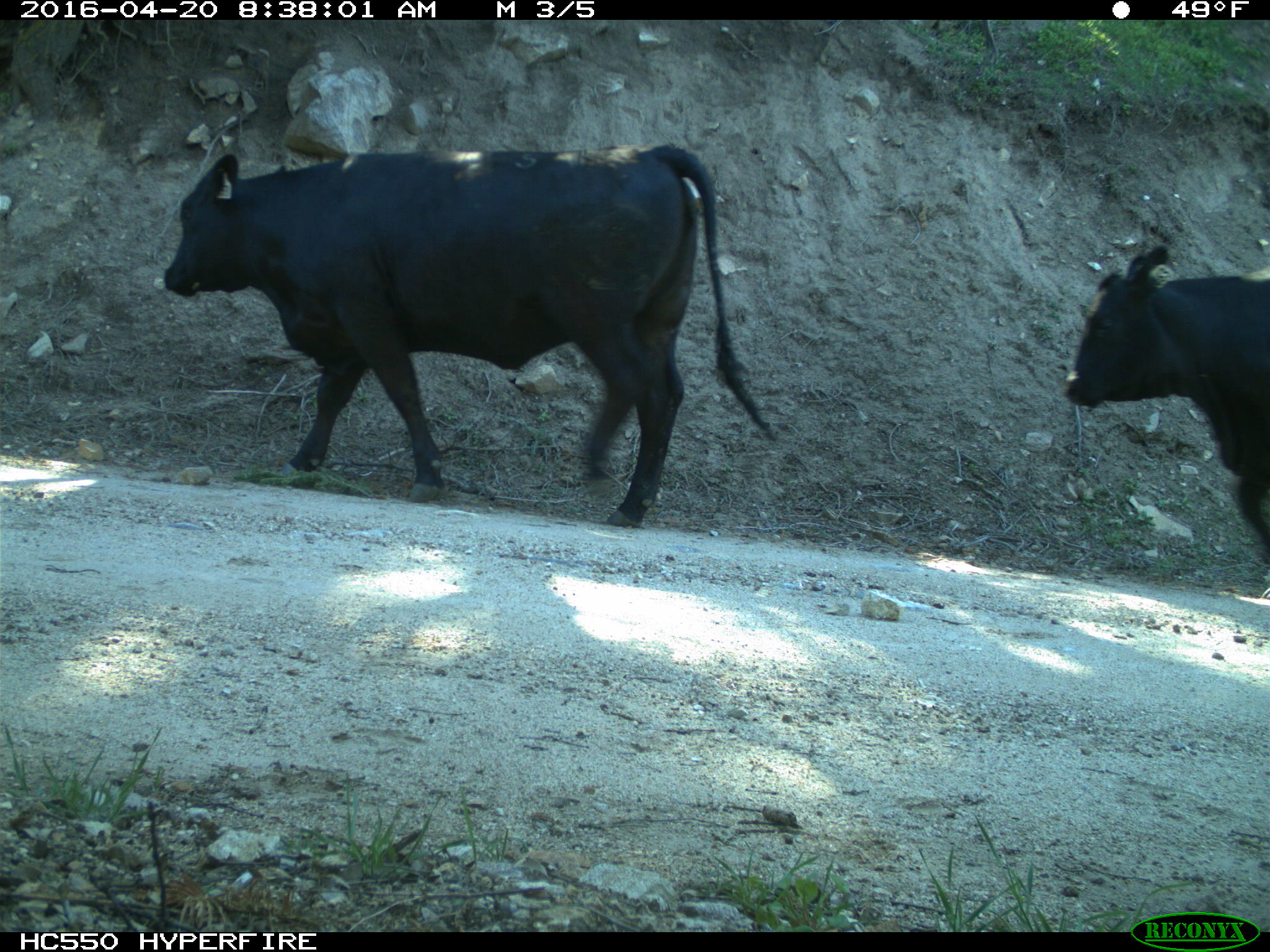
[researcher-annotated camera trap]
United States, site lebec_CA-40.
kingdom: Animalia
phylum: Chordata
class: Mammalia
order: Artiodactyla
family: Bovidae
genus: Bos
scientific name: Bos taurus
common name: domestic cow